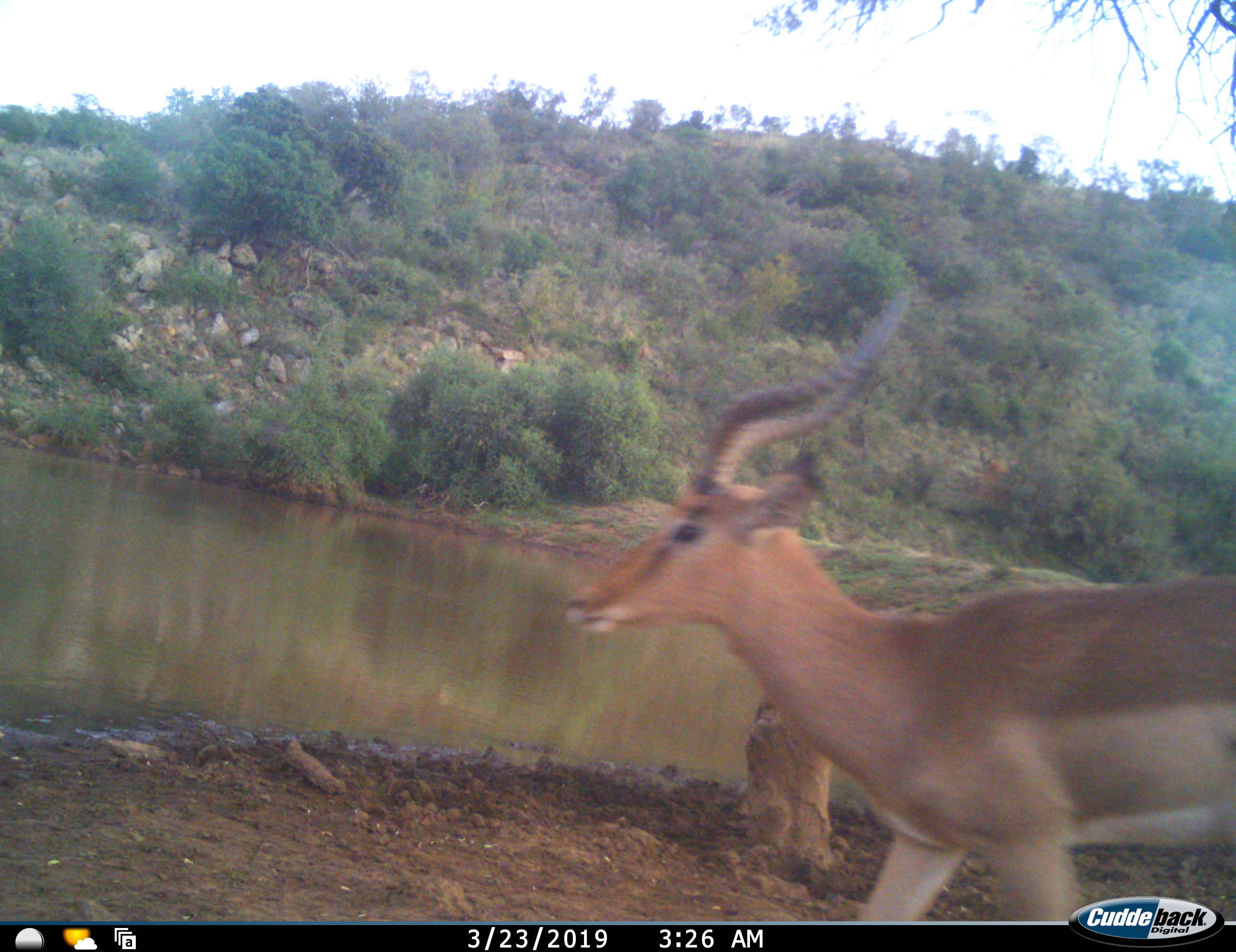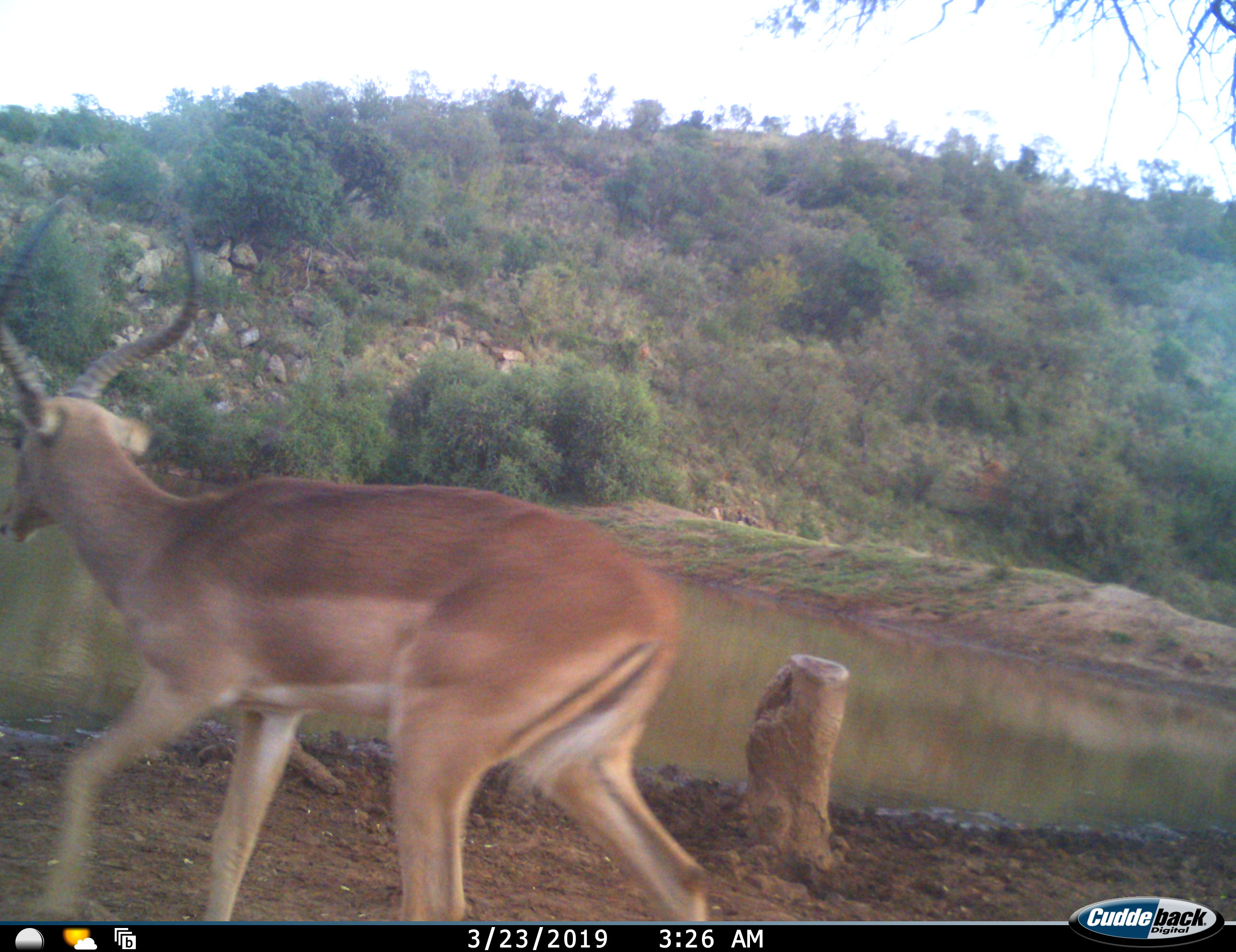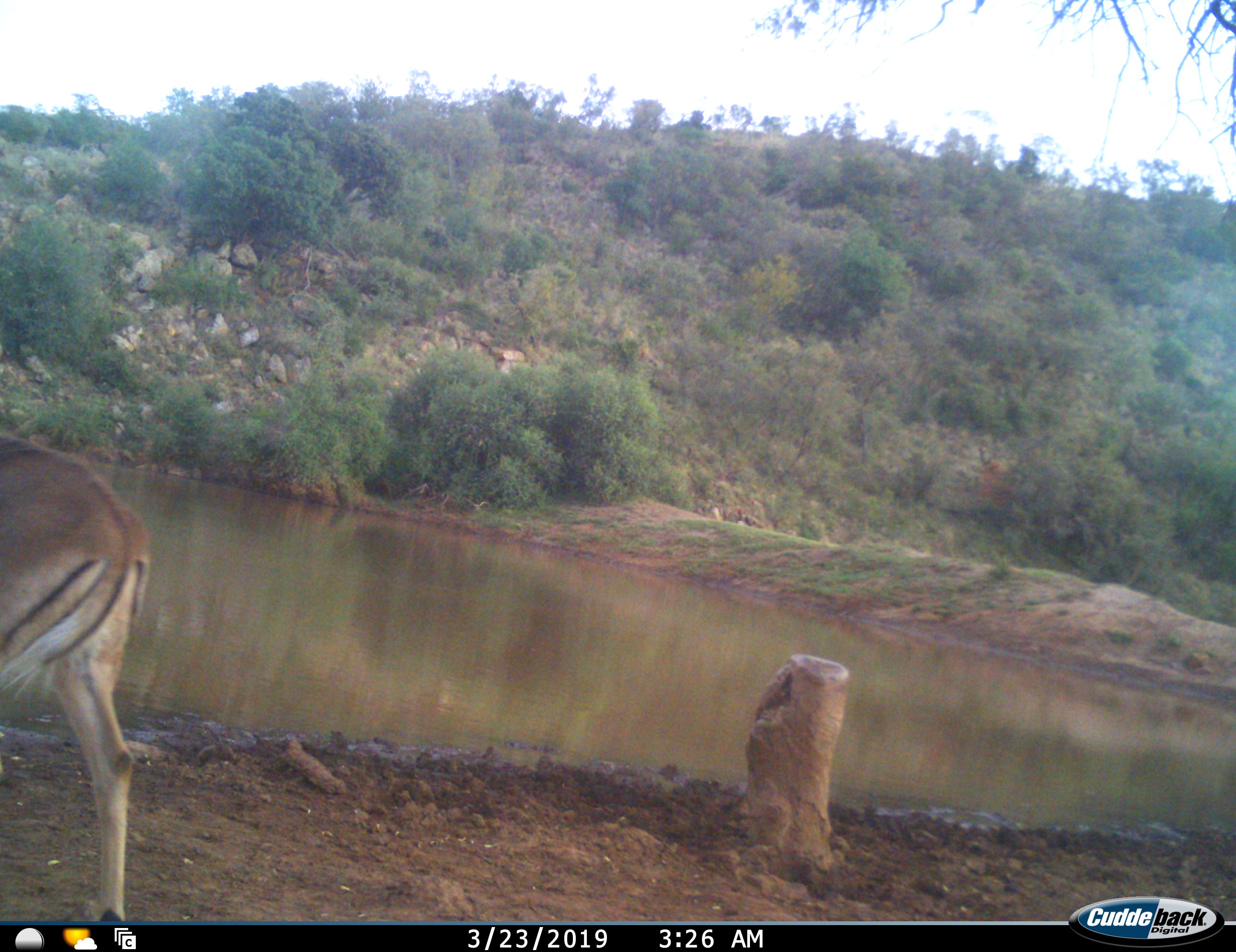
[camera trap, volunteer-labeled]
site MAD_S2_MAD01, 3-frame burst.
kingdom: Animalia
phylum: Chordata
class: Mammalia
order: Artiodactyla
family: Bovidae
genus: Aepyceros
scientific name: Aepyceros melampus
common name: impala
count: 1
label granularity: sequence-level